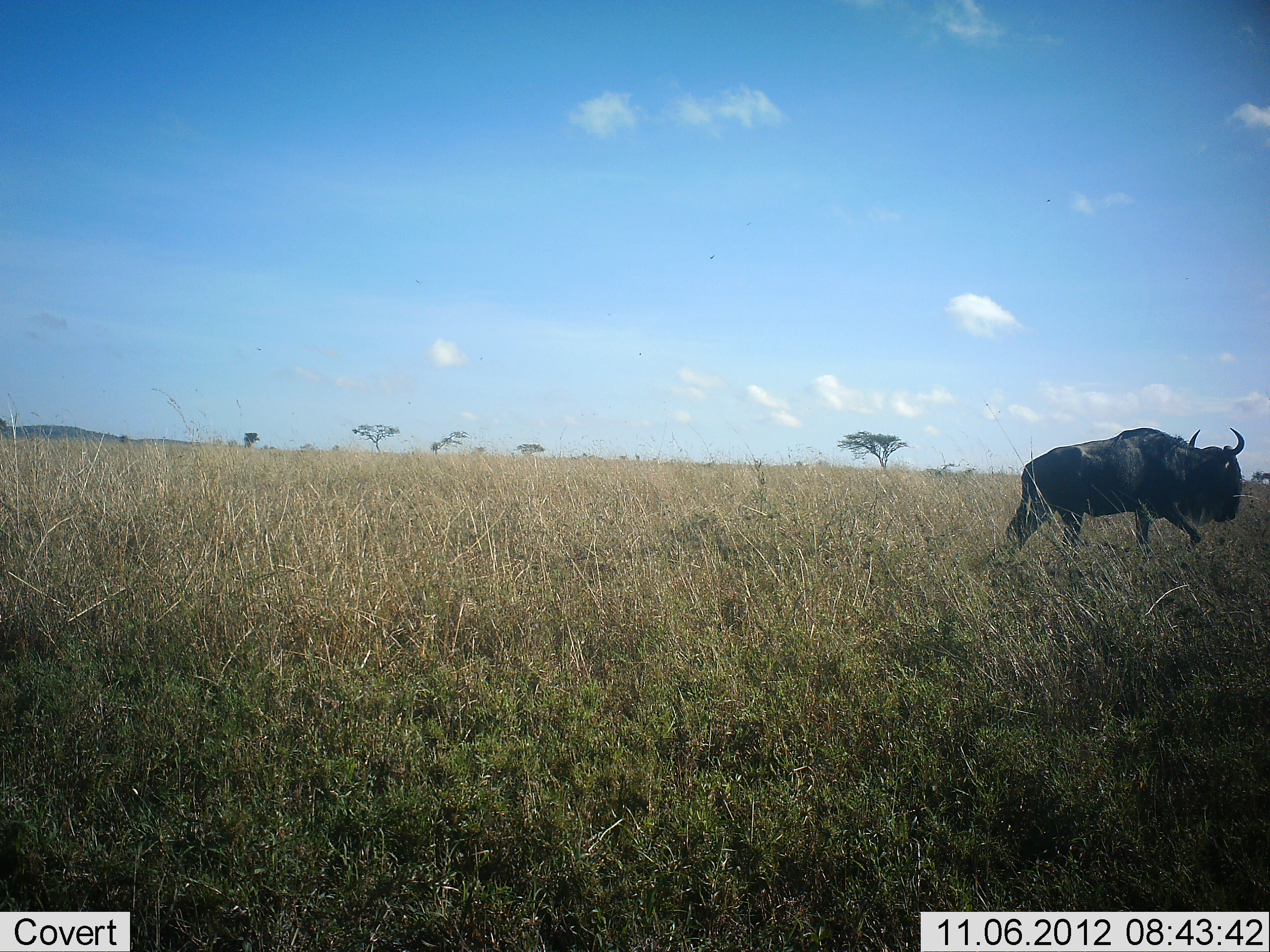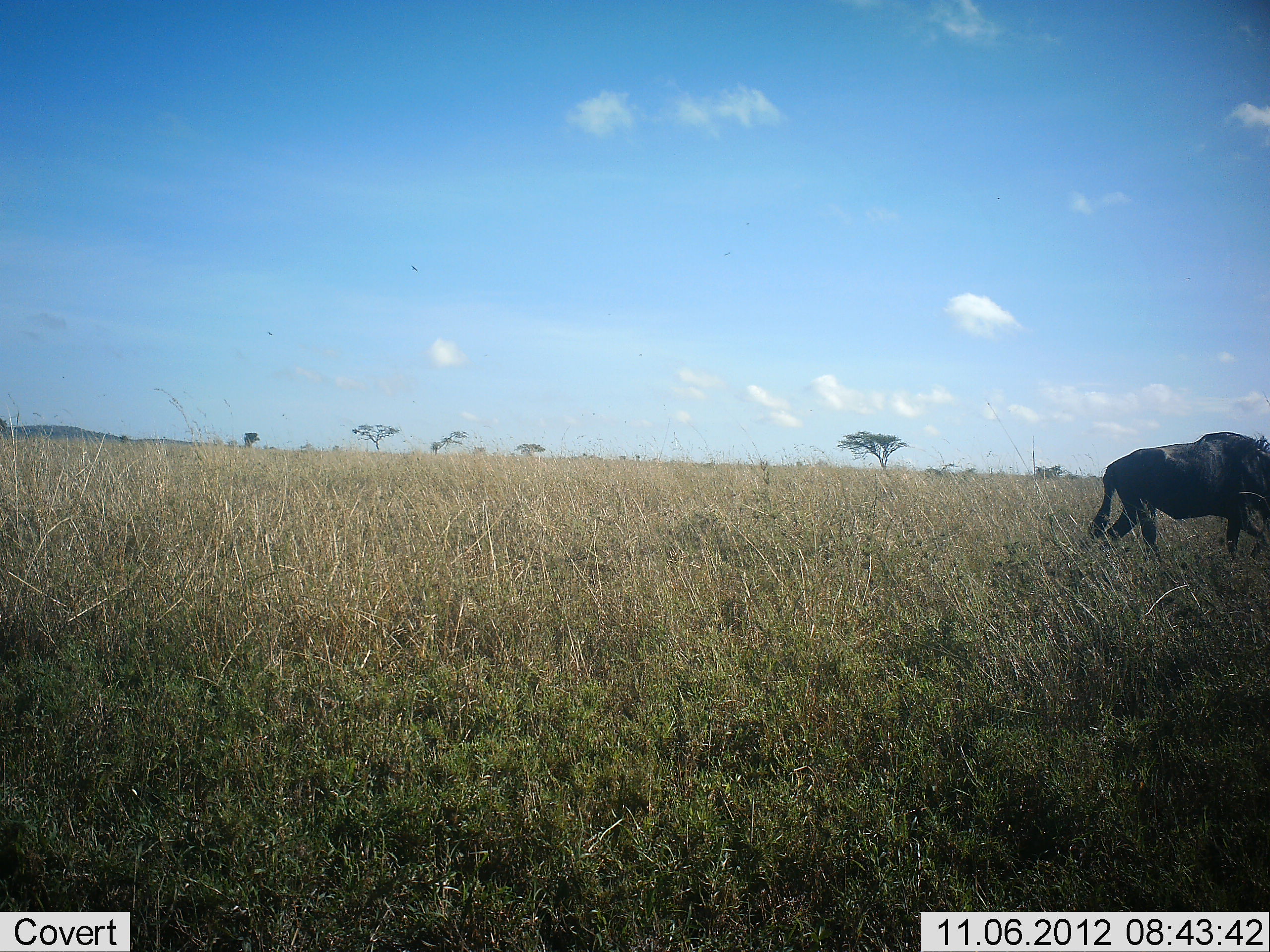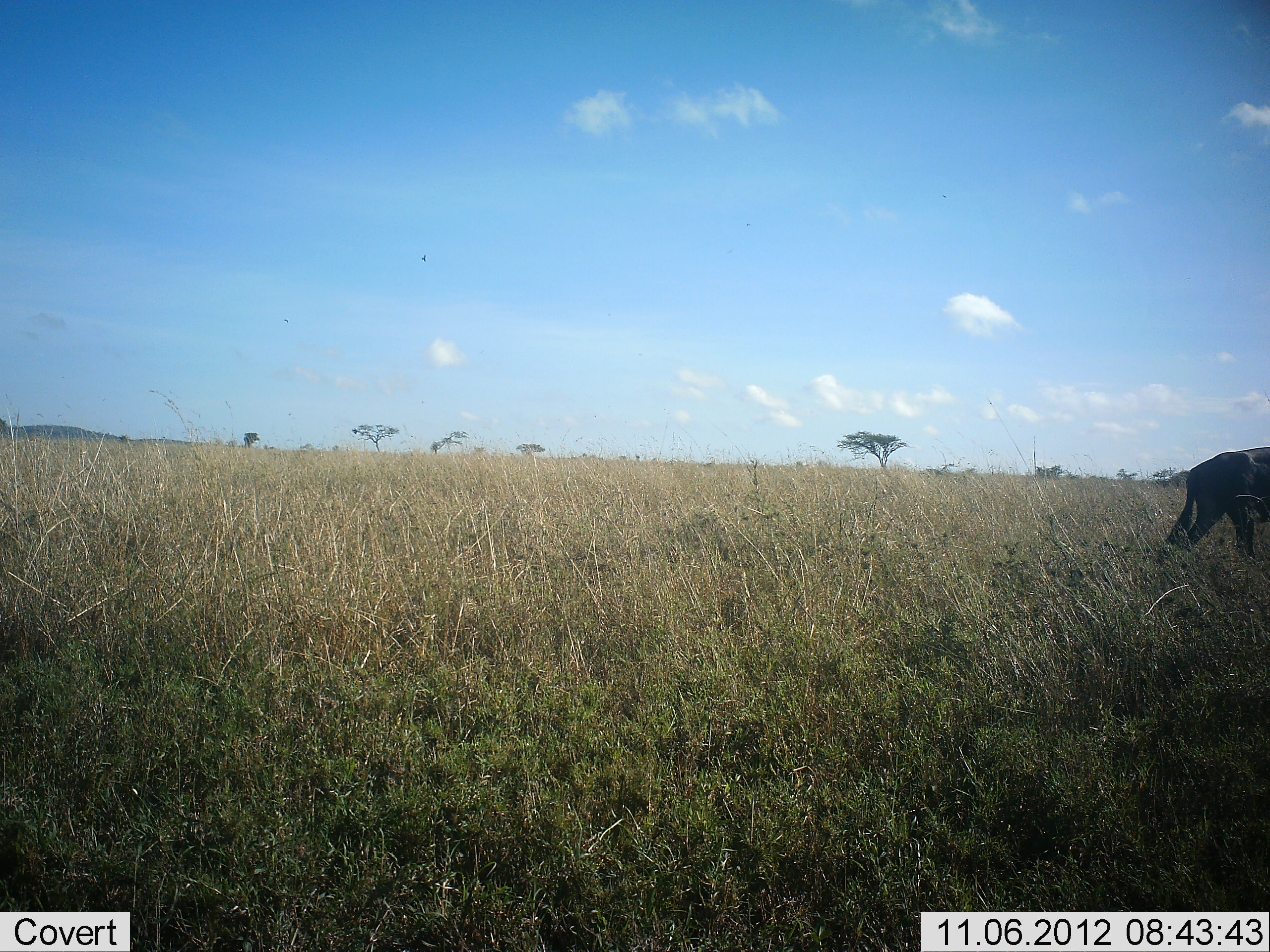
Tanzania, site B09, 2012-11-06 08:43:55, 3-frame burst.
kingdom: Animalia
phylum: Chordata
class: Mammalia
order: Artiodactyla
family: Bovidae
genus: Connochaetes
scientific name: Connochaetes taurinus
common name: blue wildebeest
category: wildebeest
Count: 1.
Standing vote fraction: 0%.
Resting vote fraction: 0%.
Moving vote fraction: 100%.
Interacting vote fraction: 0%.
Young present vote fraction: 0%.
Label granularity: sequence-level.